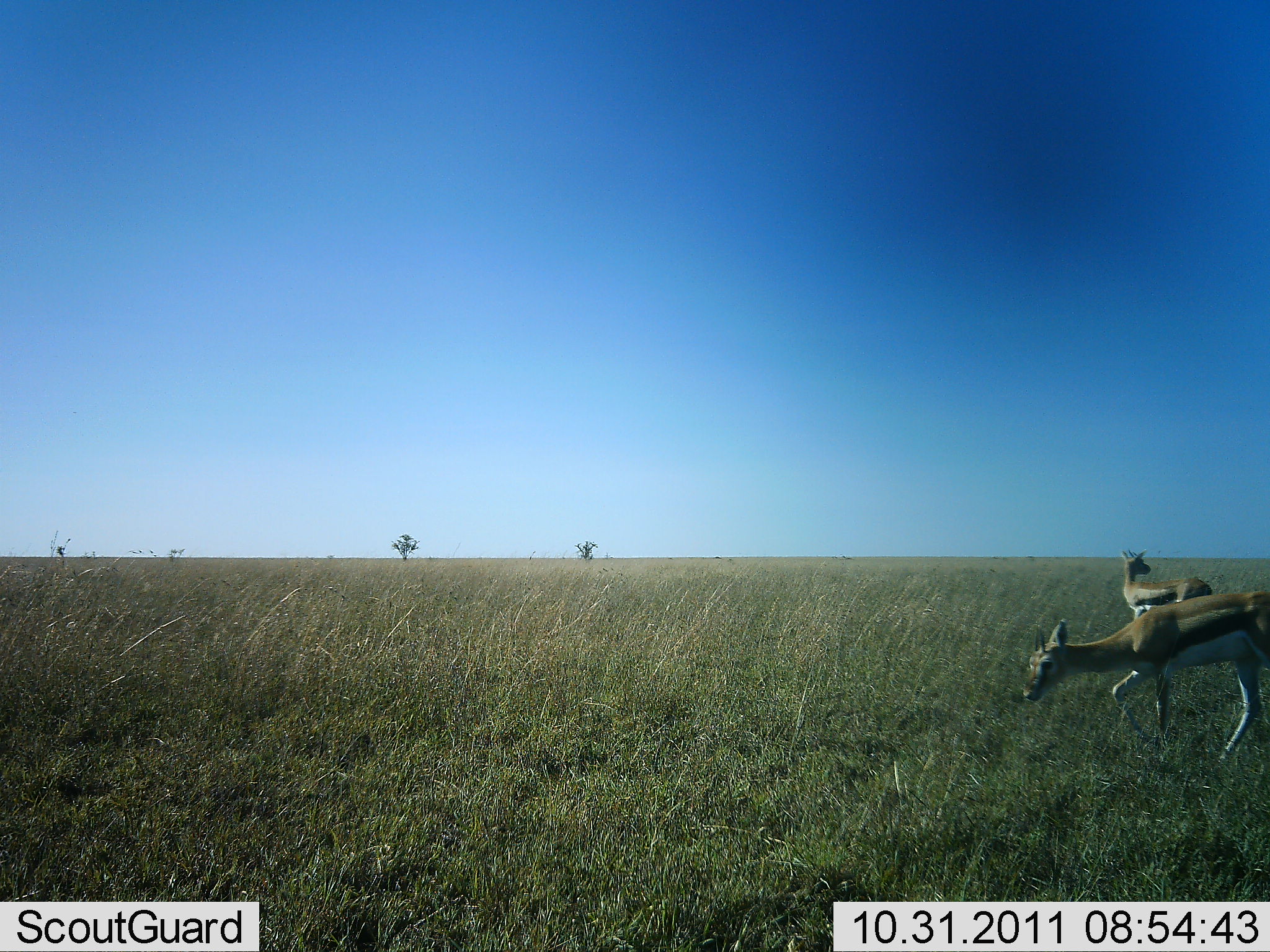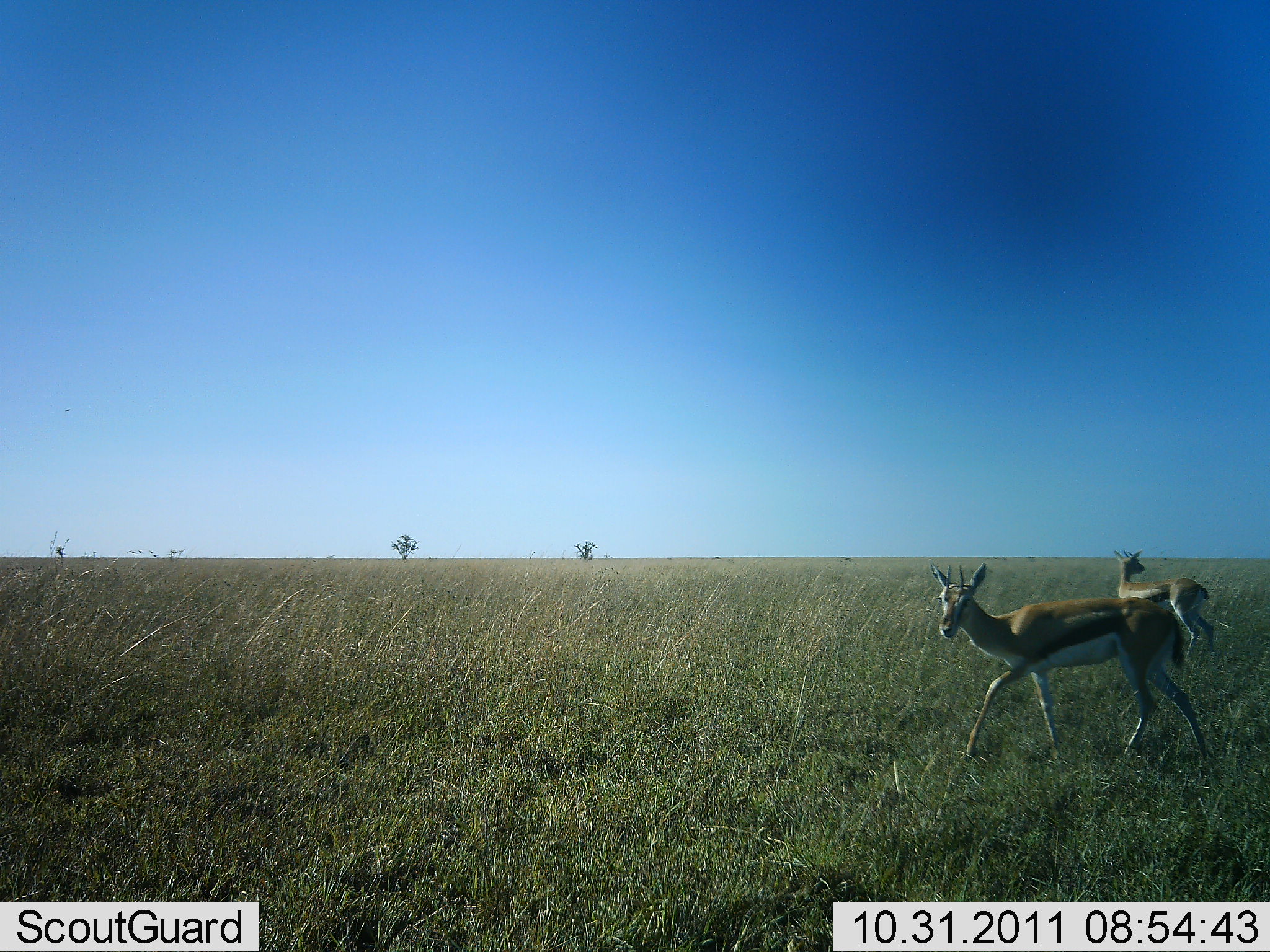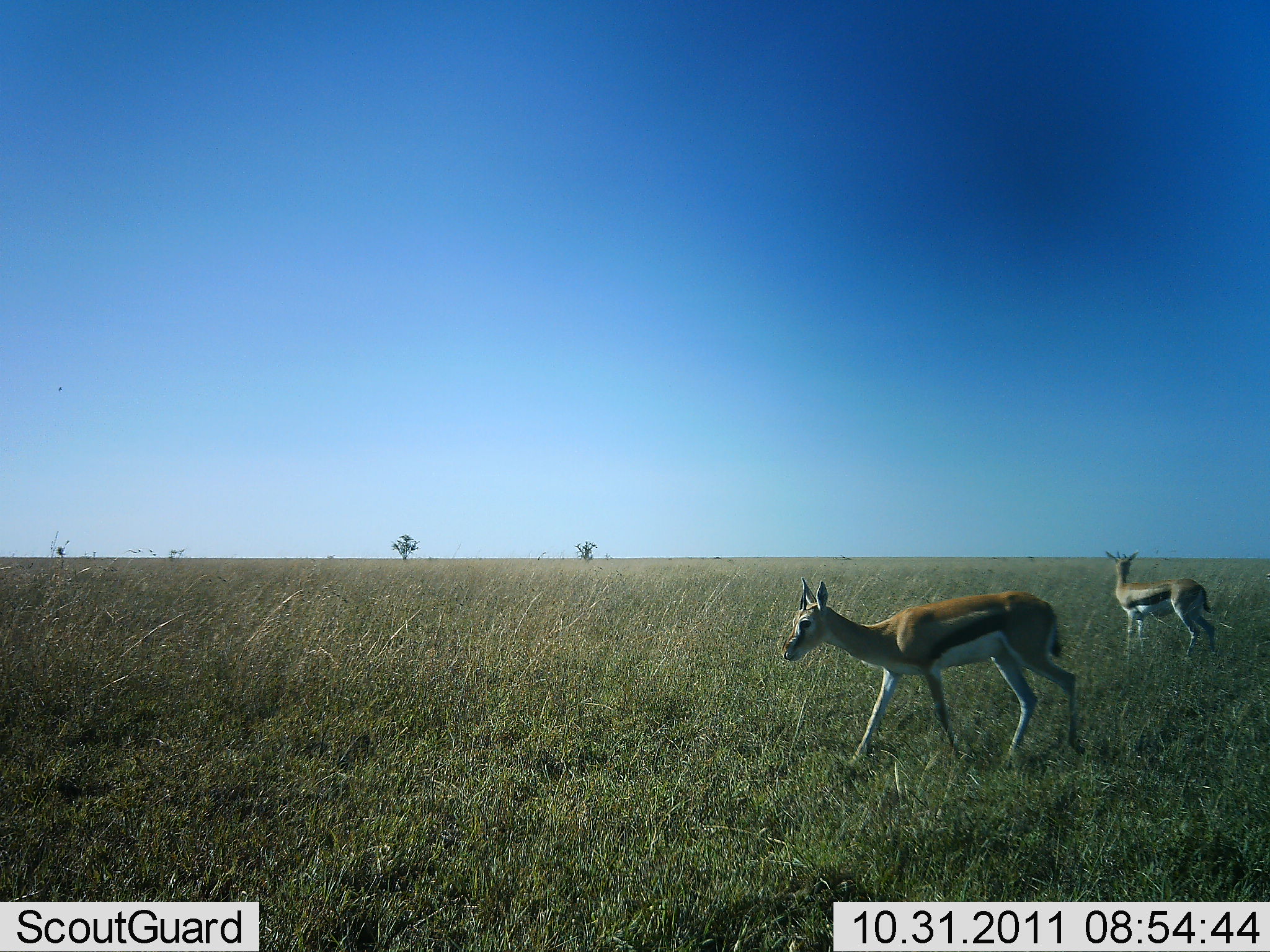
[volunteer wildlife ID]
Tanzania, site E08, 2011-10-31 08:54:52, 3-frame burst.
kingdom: Animalia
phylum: Chordata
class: Mammalia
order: Artiodactyla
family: Bovidae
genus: Eudorcas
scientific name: Eudorcas thomsonii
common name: thomson's gazelle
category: gazellethomsons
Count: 2.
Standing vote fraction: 12%.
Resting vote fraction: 0%.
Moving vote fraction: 94%.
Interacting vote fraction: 0%.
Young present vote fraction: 0%.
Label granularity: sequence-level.